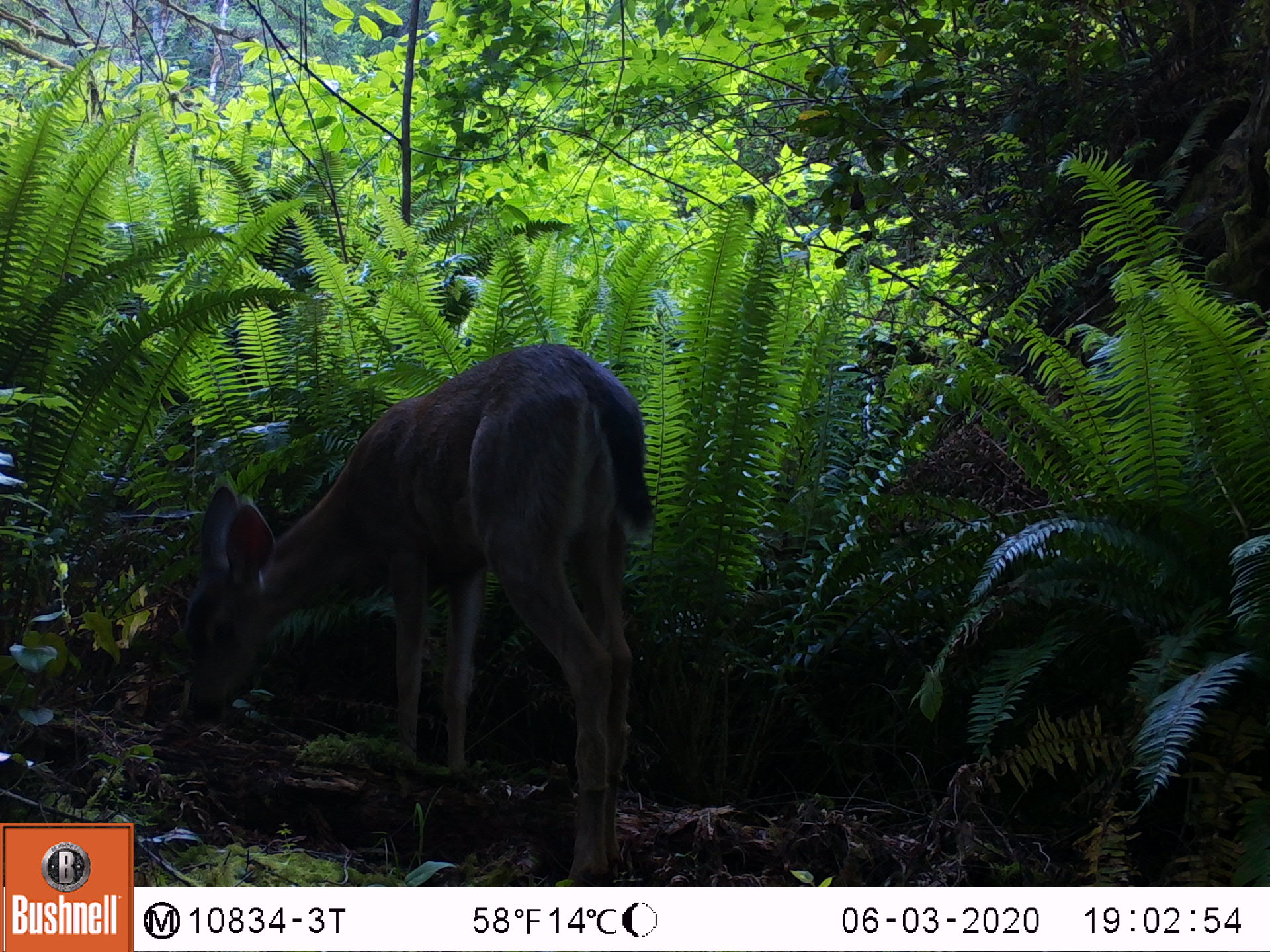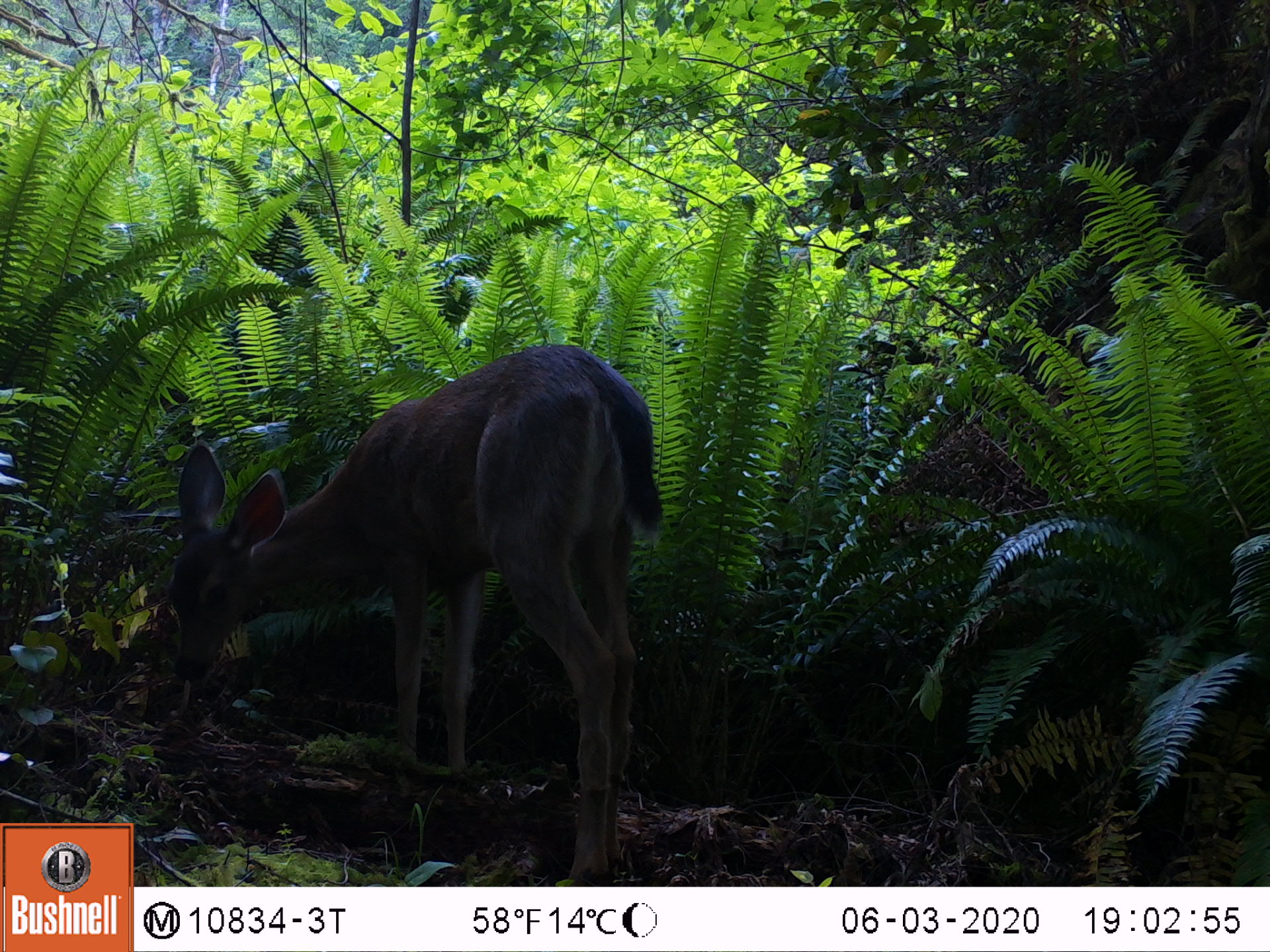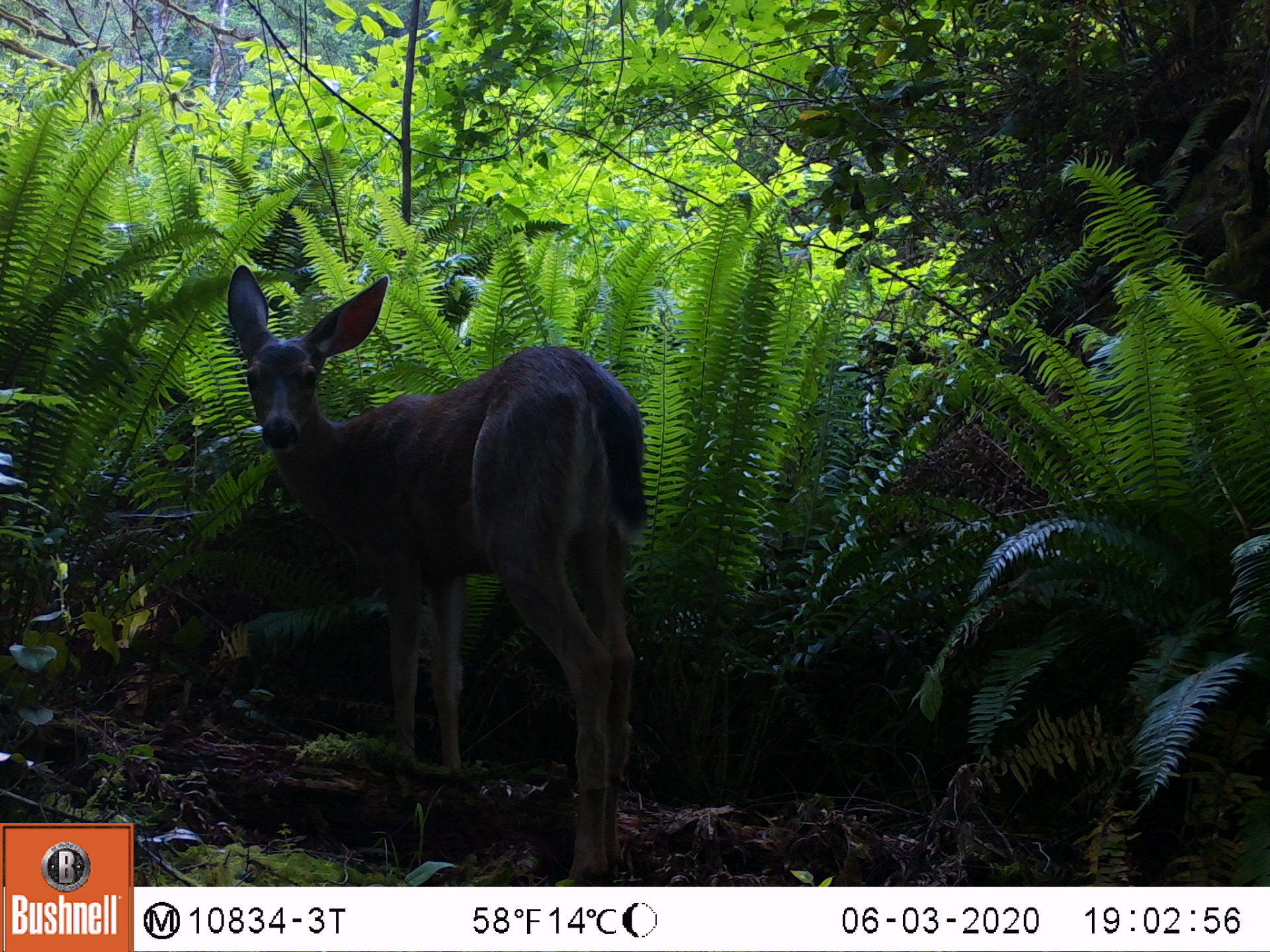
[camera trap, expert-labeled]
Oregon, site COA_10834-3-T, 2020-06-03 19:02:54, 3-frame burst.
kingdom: Animalia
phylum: Chordata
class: Mammalia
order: Artiodactyla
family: Cervidae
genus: Odocoileus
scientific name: Odocoileus hemionus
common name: black-tailed deer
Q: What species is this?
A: Black-tailed deer (Odocoileus hemionus).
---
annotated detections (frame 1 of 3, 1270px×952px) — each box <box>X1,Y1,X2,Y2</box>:
black-tailed deer: <box>175,316,666,880</box>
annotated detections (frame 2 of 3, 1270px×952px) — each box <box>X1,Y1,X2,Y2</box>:
black-tailed deer: <box>164,320,675,873</box>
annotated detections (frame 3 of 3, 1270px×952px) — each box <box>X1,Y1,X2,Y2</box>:
black-tailed deer: <box>212,254,653,880</box>